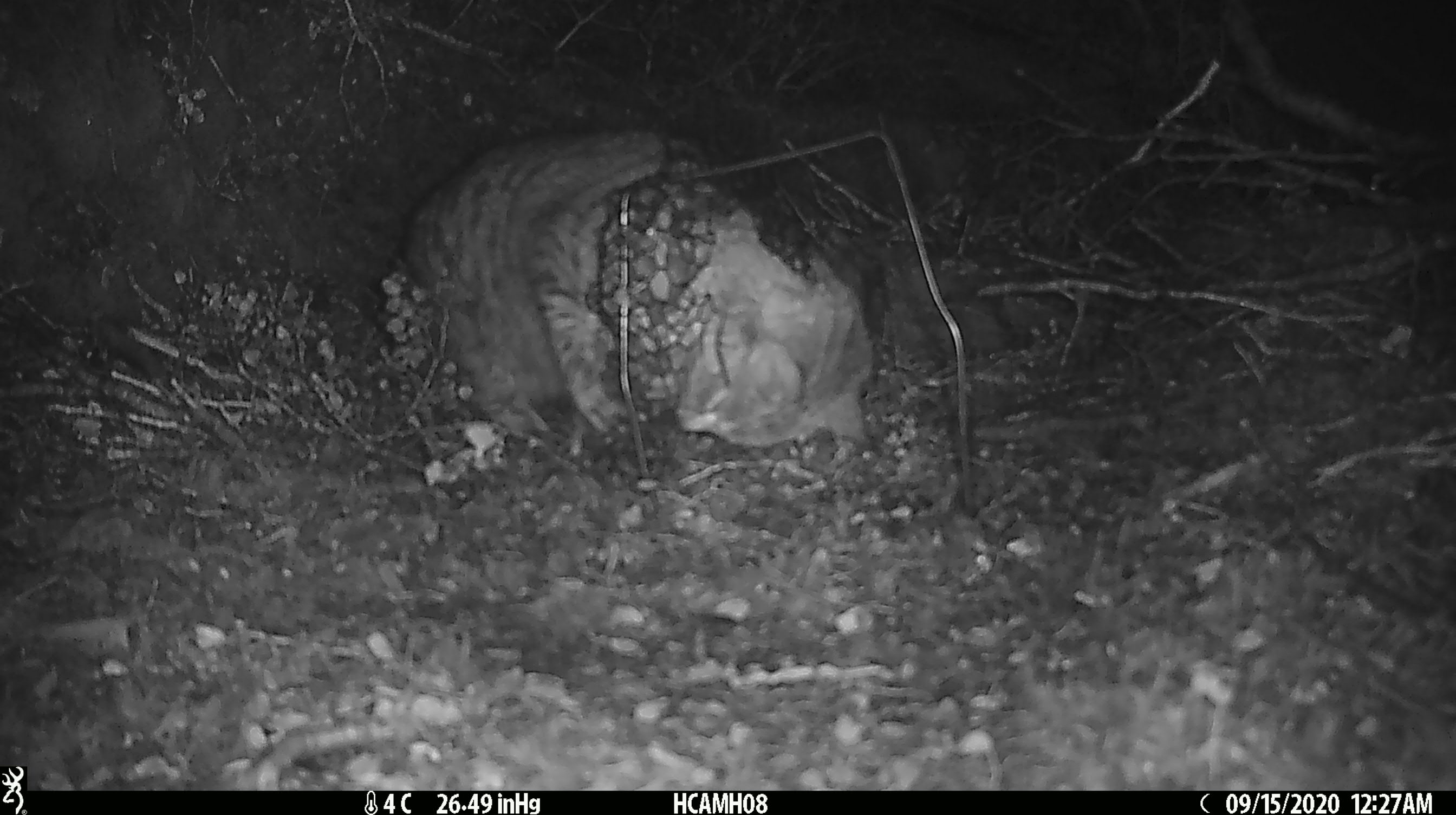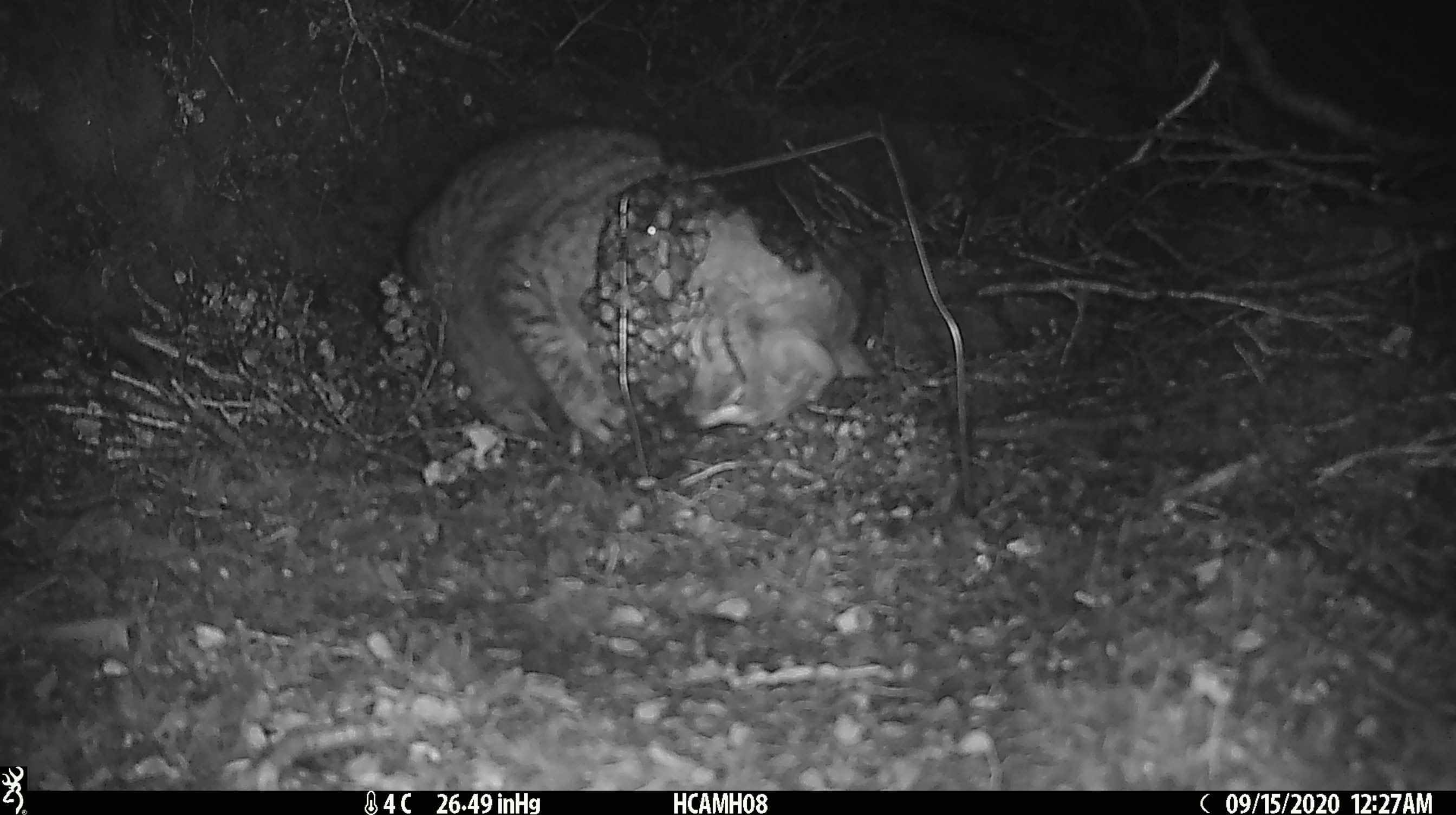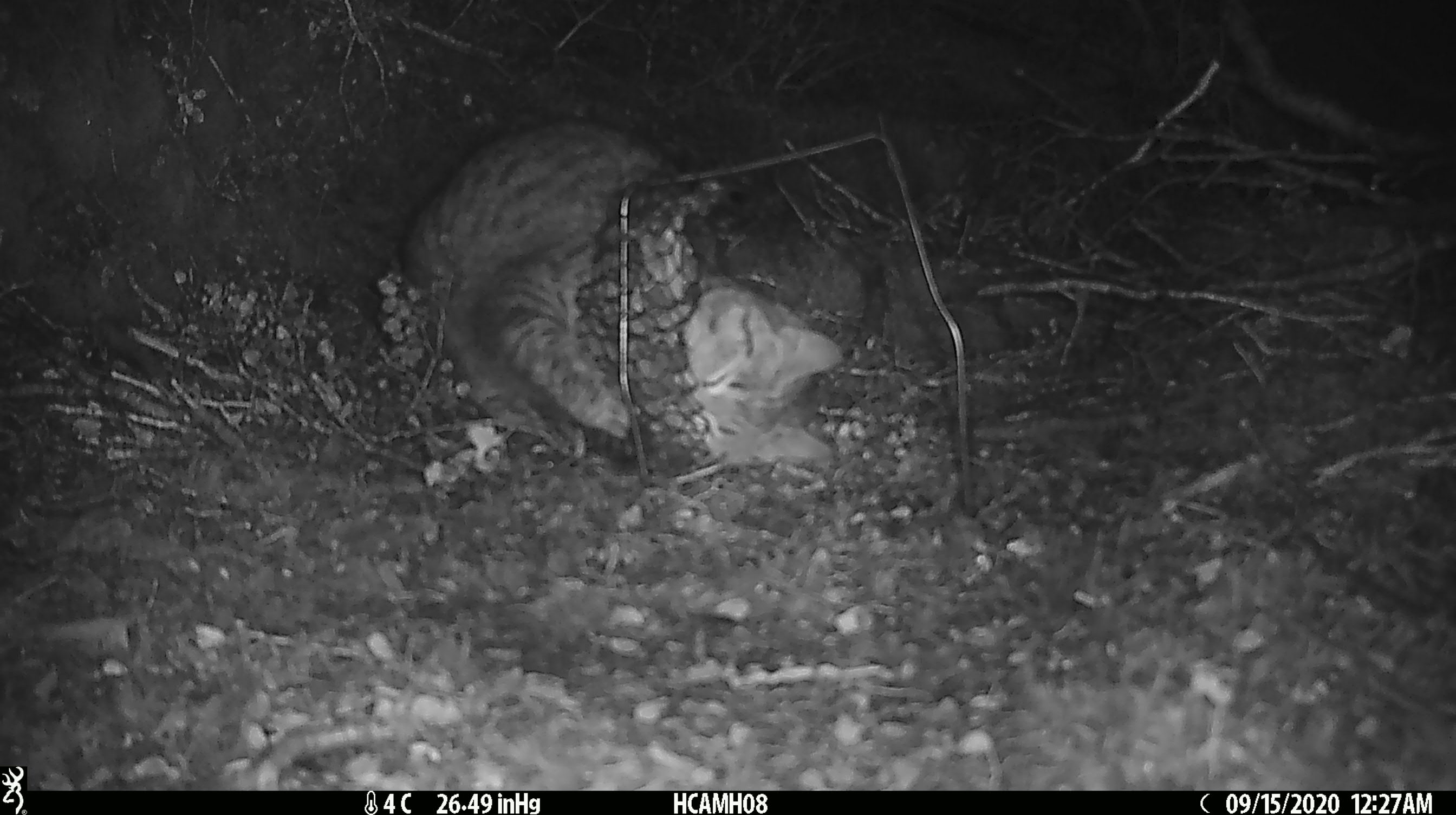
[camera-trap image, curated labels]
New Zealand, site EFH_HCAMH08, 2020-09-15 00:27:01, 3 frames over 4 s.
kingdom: Animalia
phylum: Chordata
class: Mammalia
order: Carnivora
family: Felidae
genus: Felis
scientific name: Felis catus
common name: domestic cat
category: cat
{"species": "cat (domestic cat) (Felis catus)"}